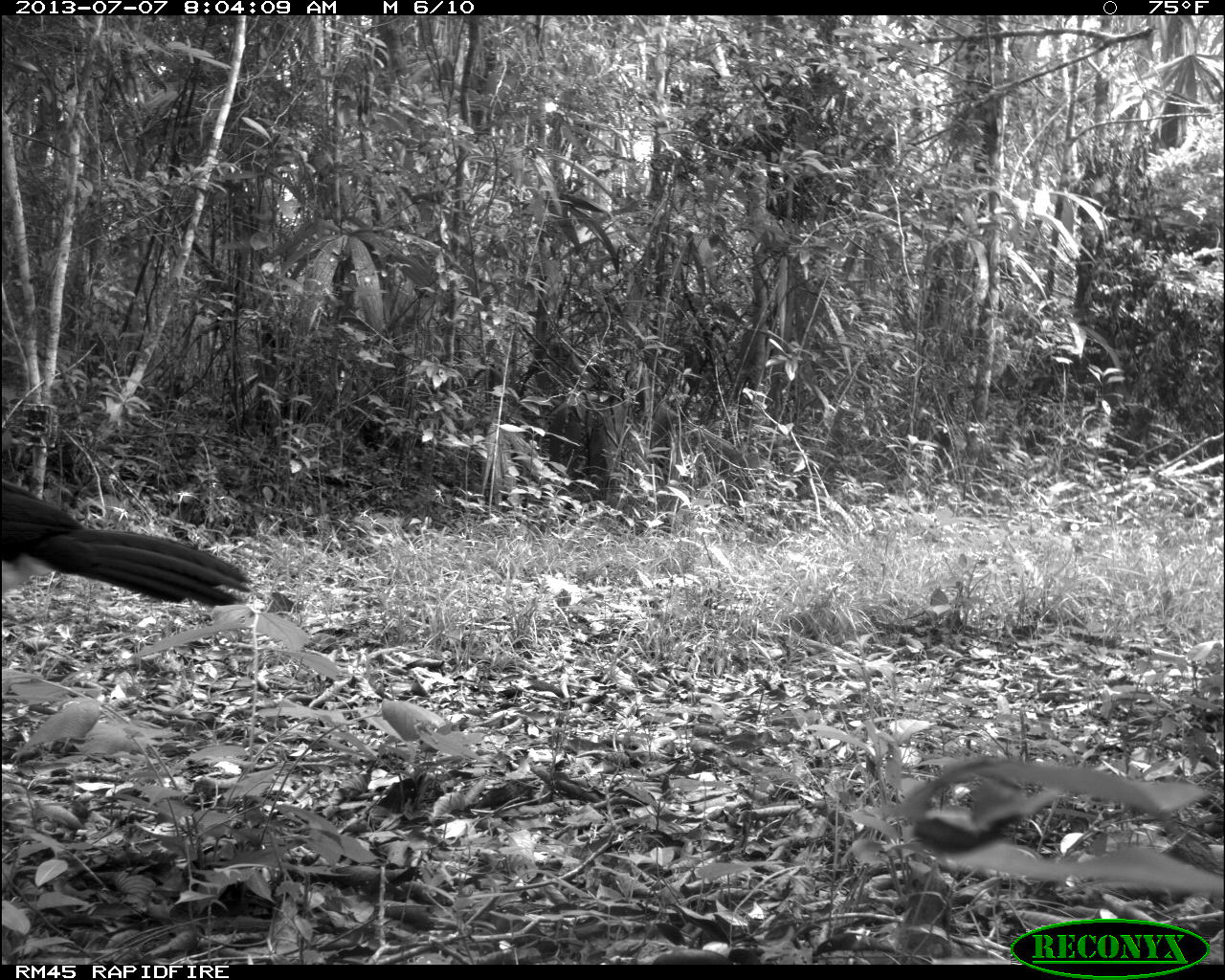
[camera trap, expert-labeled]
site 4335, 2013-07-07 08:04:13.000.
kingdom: Animalia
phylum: Chordata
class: Aves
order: Galliformes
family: Cracidae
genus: Crax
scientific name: Crax rubra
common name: great curassow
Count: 1.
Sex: male.